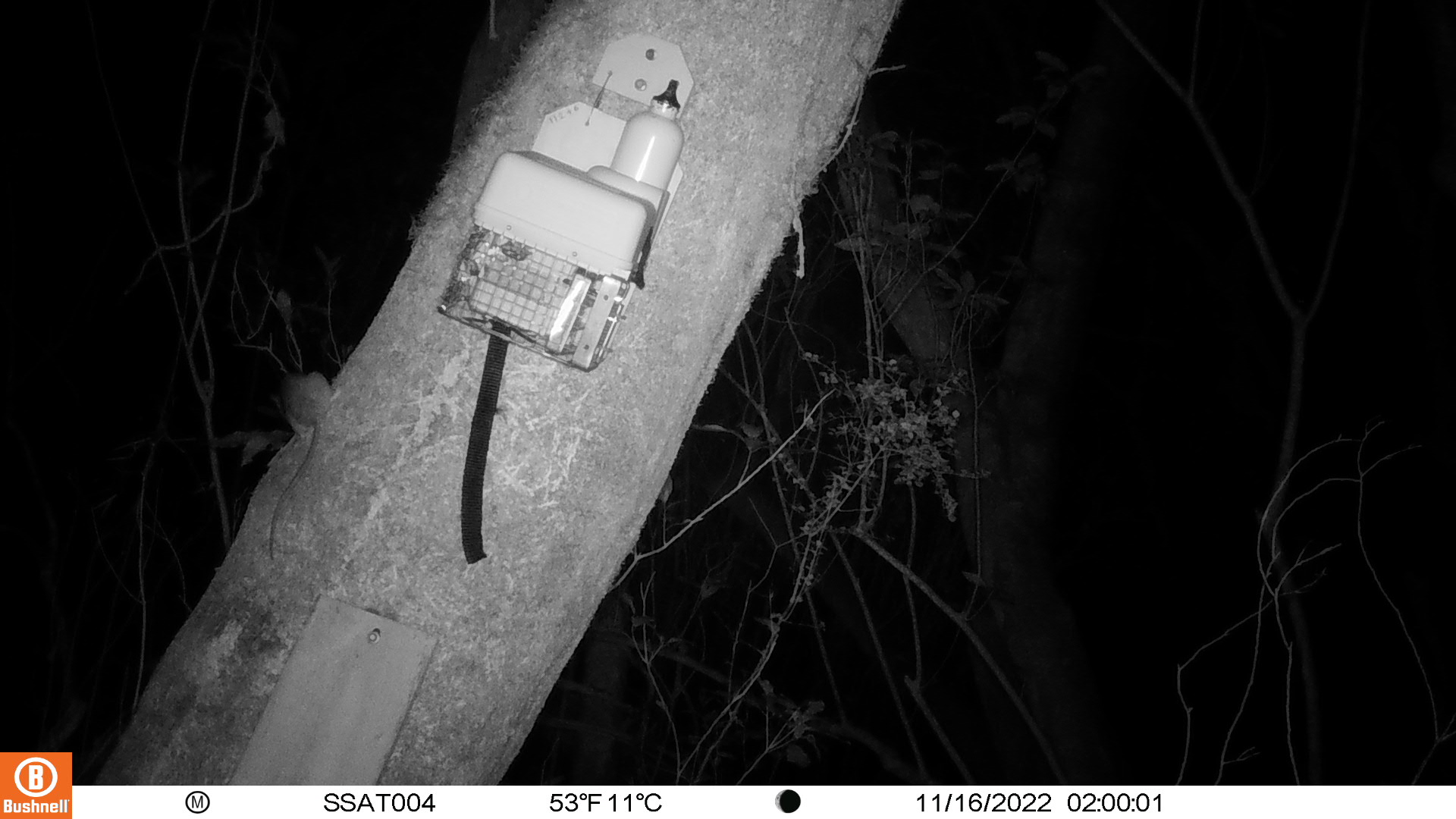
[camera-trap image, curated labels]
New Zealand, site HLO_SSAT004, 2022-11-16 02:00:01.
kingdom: Animalia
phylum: Chordata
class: Mammalia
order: Rodentia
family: Muridae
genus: Rattus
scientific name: Rattus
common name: rat